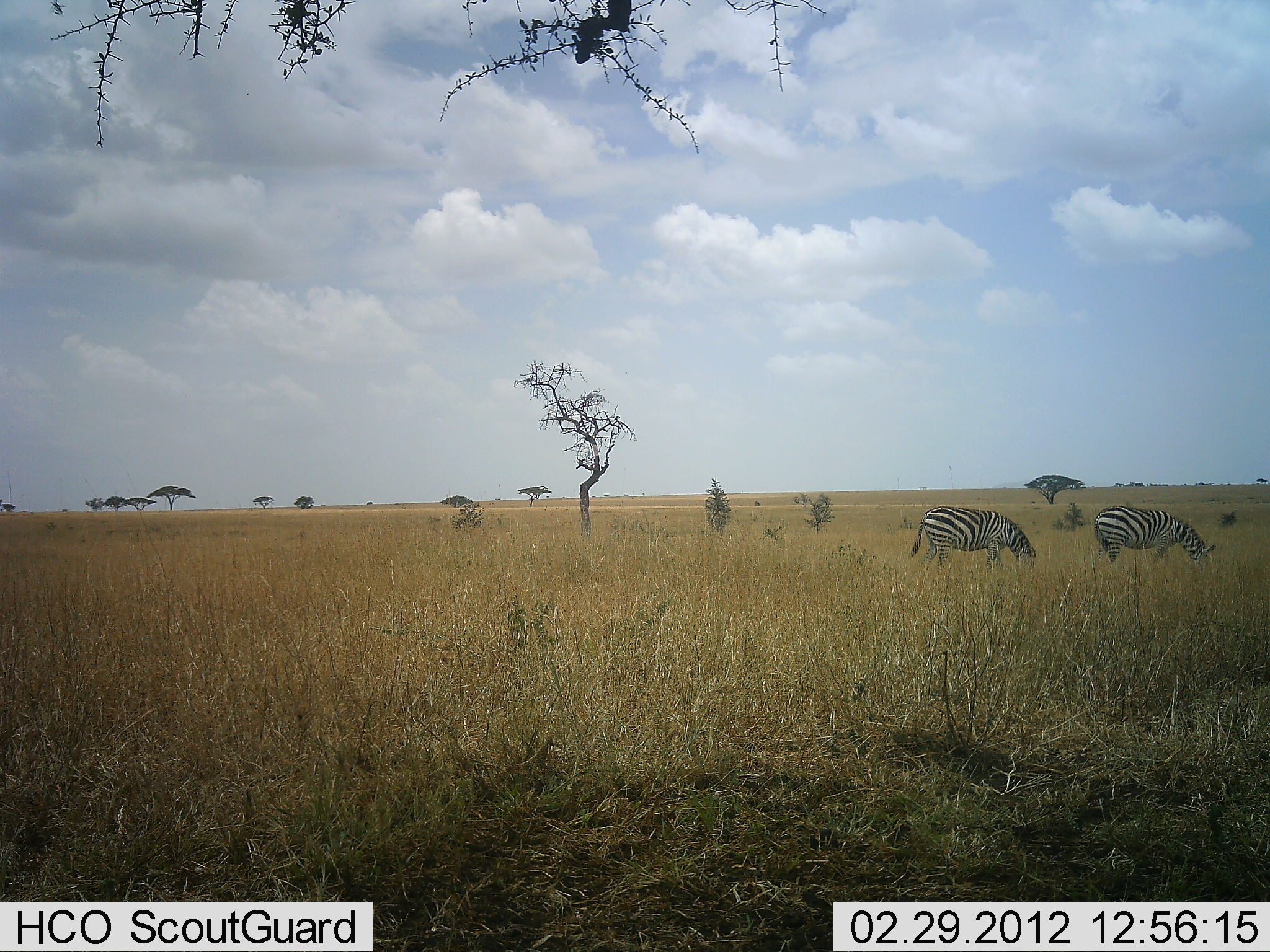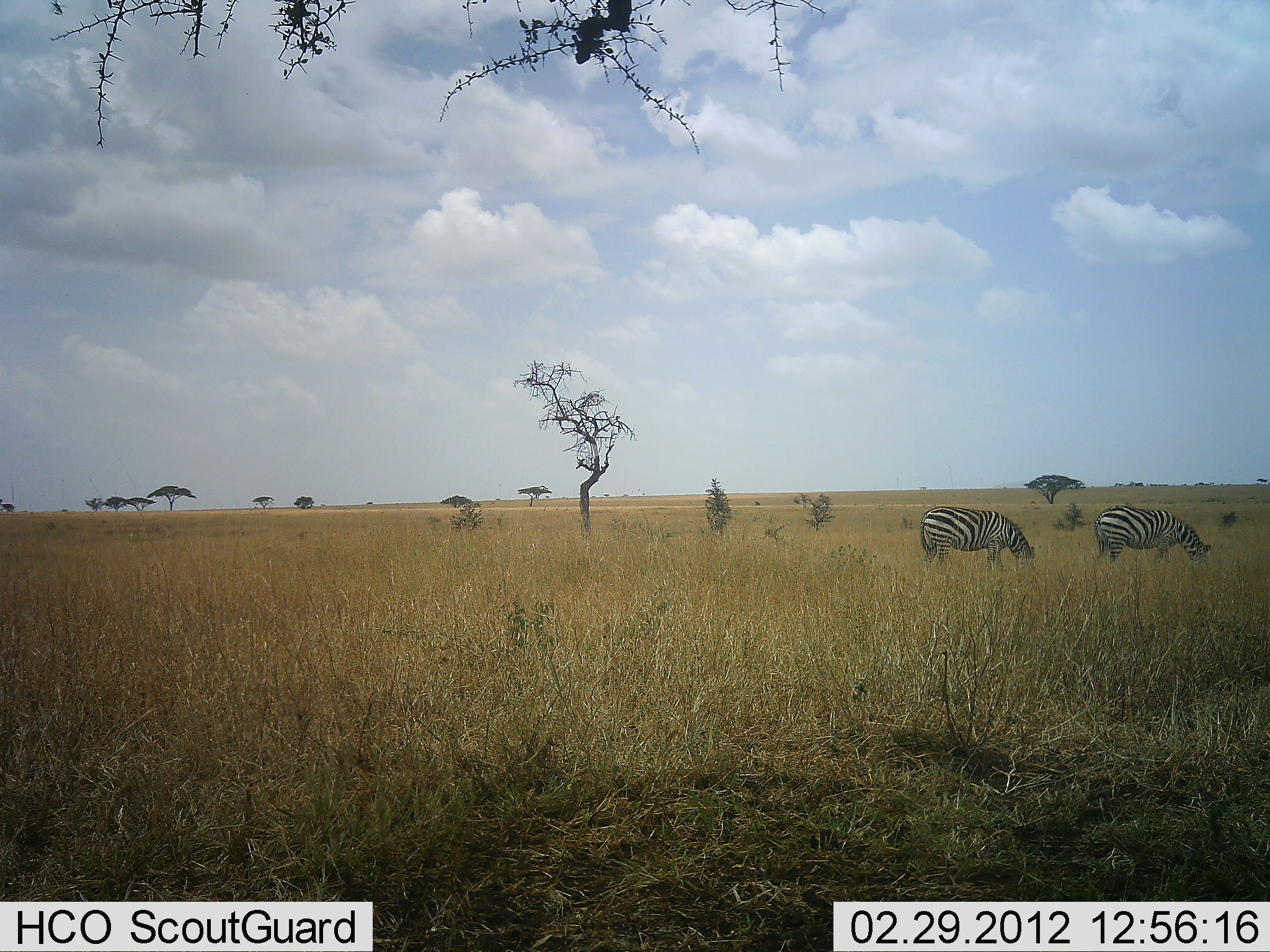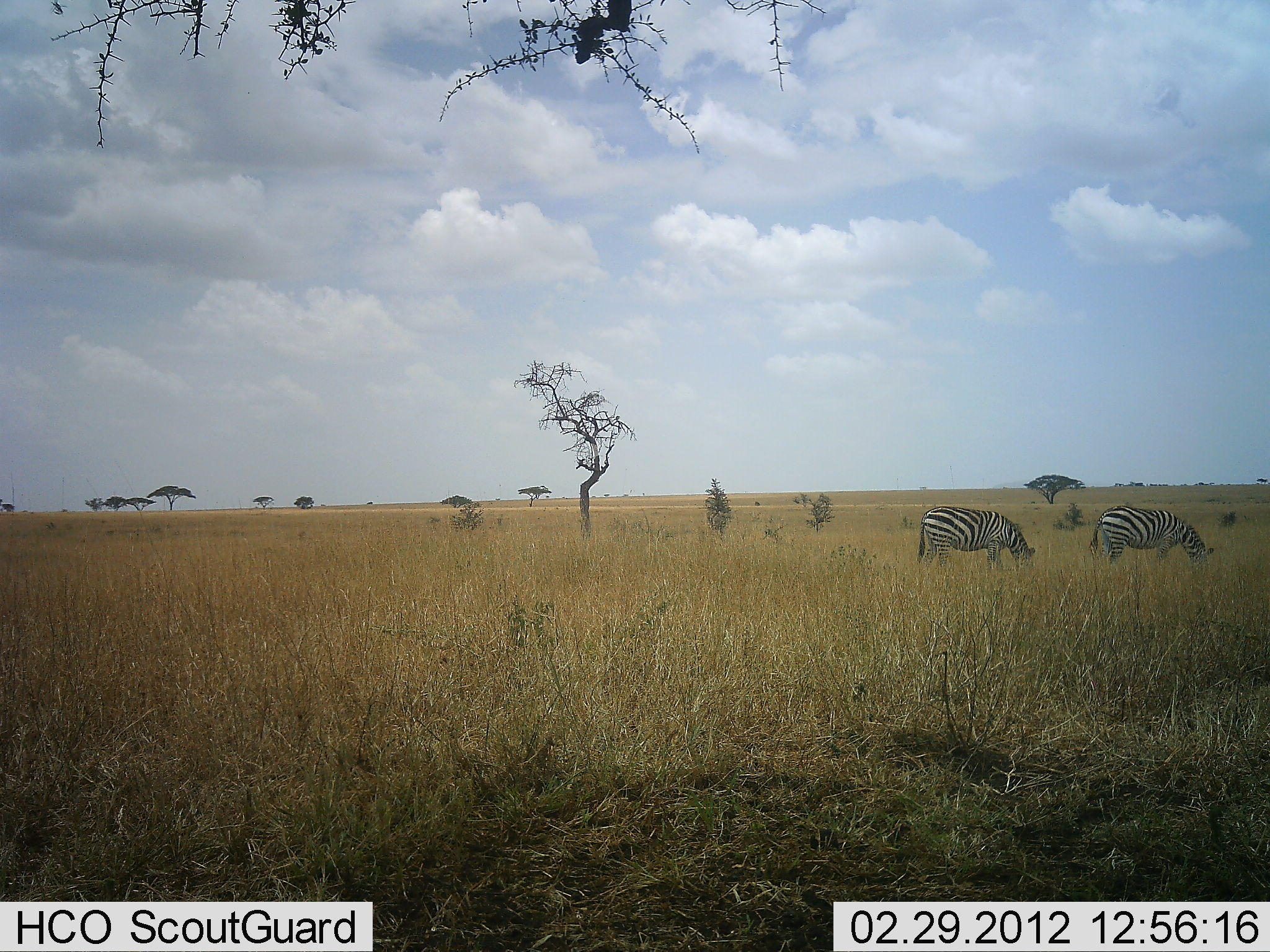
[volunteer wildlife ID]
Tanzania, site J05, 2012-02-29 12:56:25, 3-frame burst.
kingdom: Animalia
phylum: Chordata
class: Mammalia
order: Perissodactyla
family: Equidae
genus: Equus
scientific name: Equus quagga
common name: plains zebra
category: zebra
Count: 2.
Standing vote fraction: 33%.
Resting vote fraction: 0%.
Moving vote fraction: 0%.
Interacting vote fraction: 0%.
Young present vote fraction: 0%.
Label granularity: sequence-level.